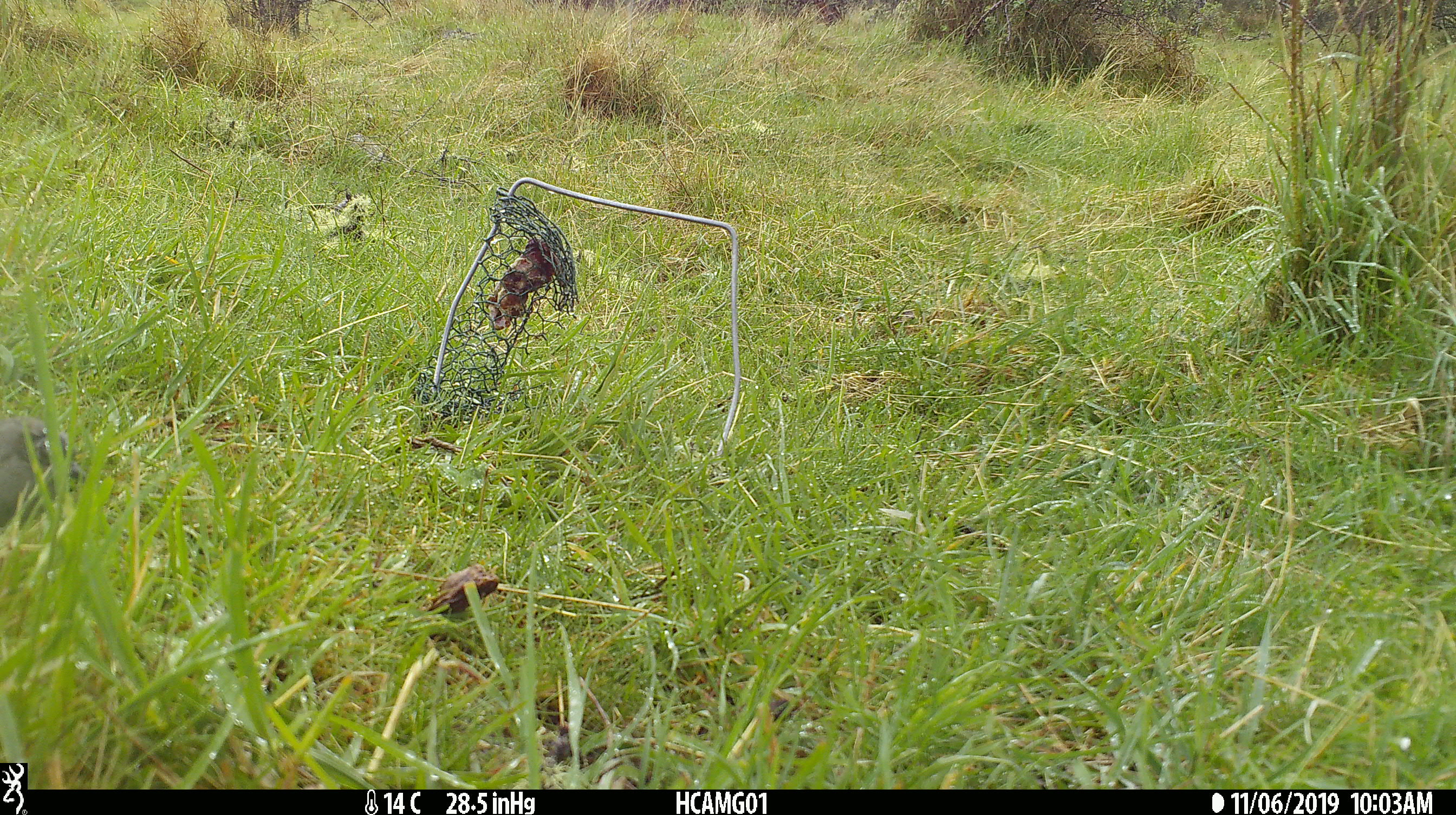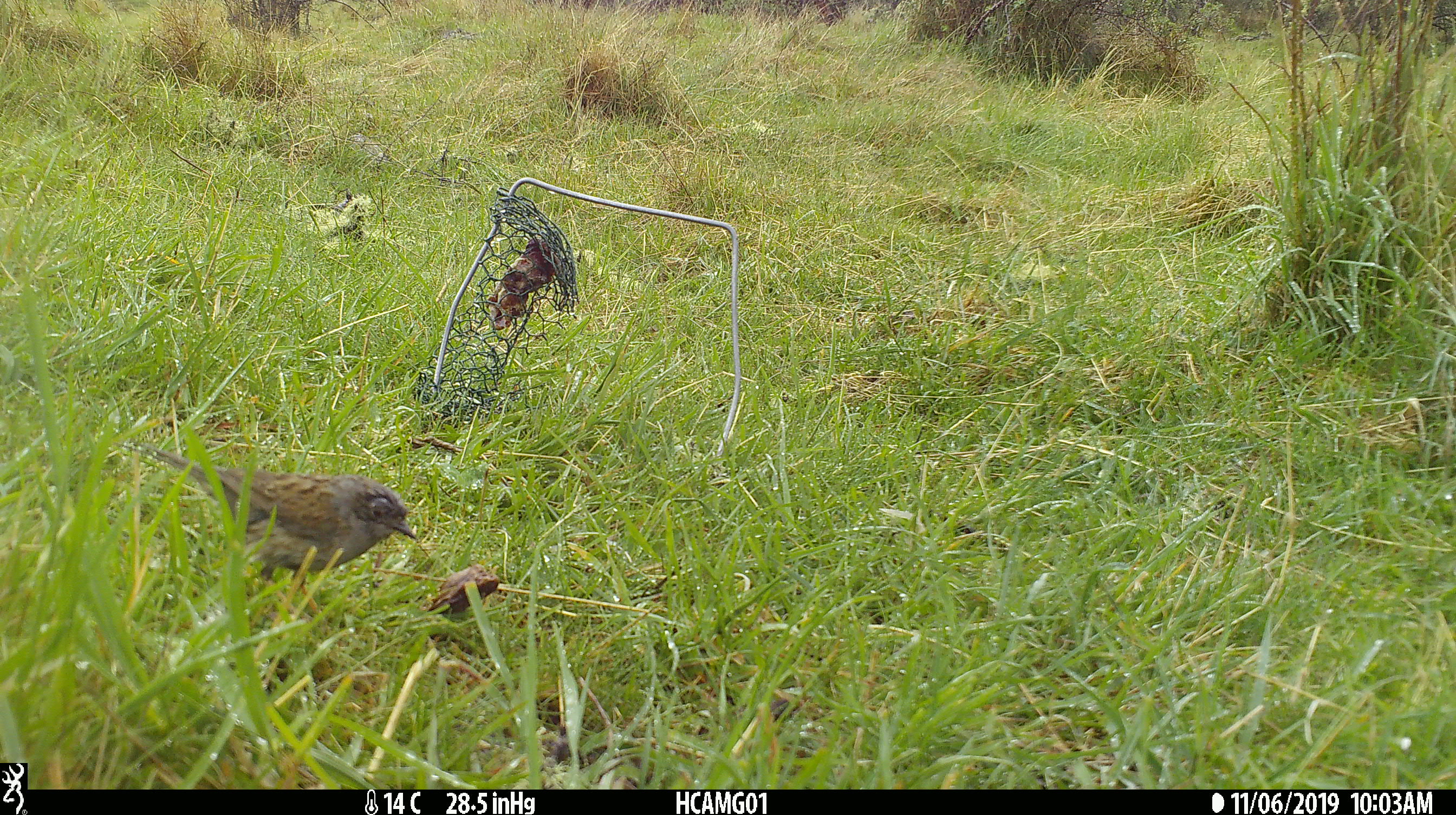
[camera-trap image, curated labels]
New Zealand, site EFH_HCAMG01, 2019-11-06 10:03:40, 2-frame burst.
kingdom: Animalia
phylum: Chordata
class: Aves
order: Passeriformes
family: Prunellidae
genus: Prunella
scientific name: Prunella modularis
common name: dunnock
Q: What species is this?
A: Dunnock (Prunella modularis).